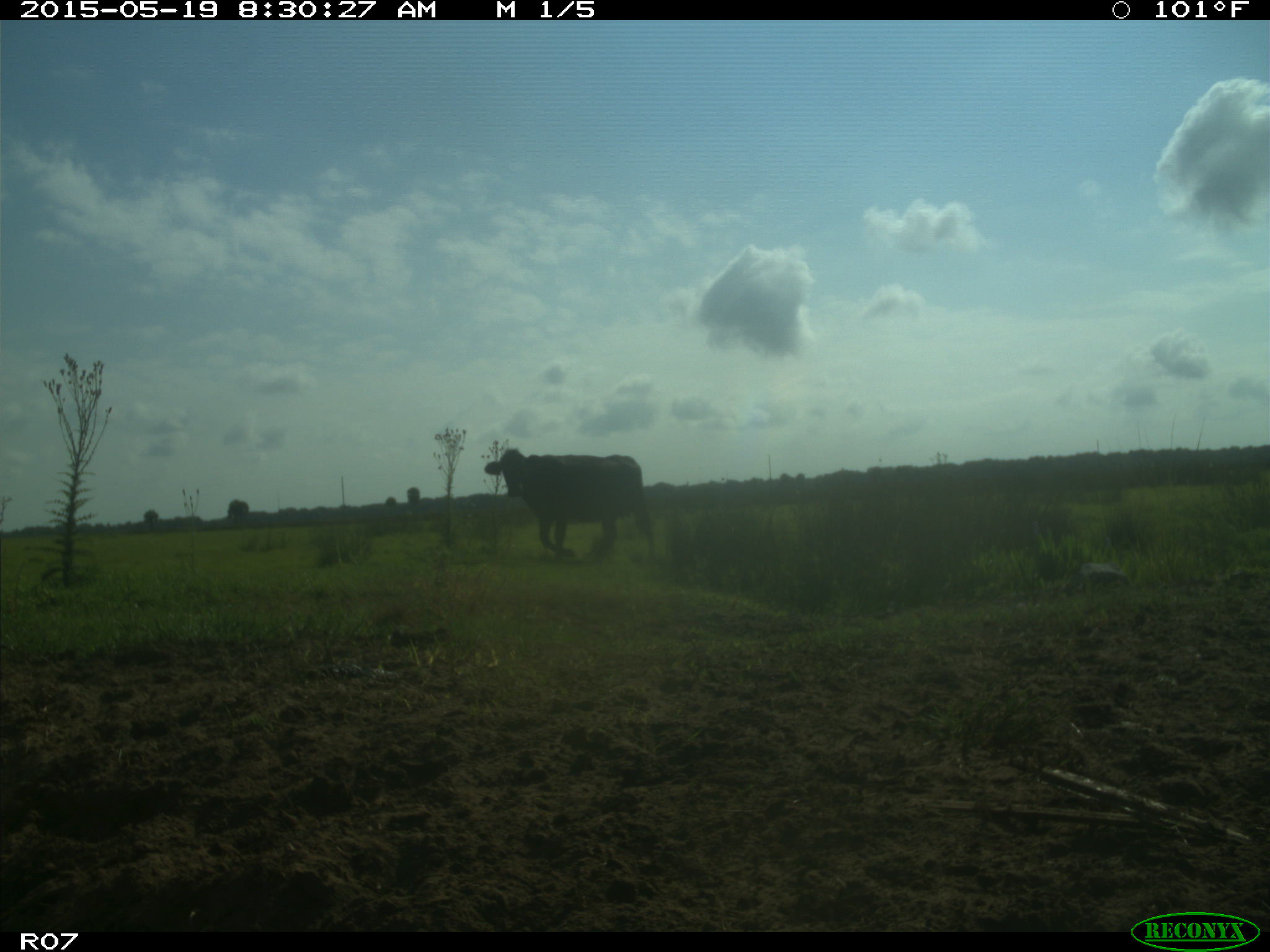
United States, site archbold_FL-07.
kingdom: Animalia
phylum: Chordata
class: Mammalia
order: Artiodactyla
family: Bovidae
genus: Bos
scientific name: Bos taurus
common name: domestic cow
Bos taurus (domestic cow).